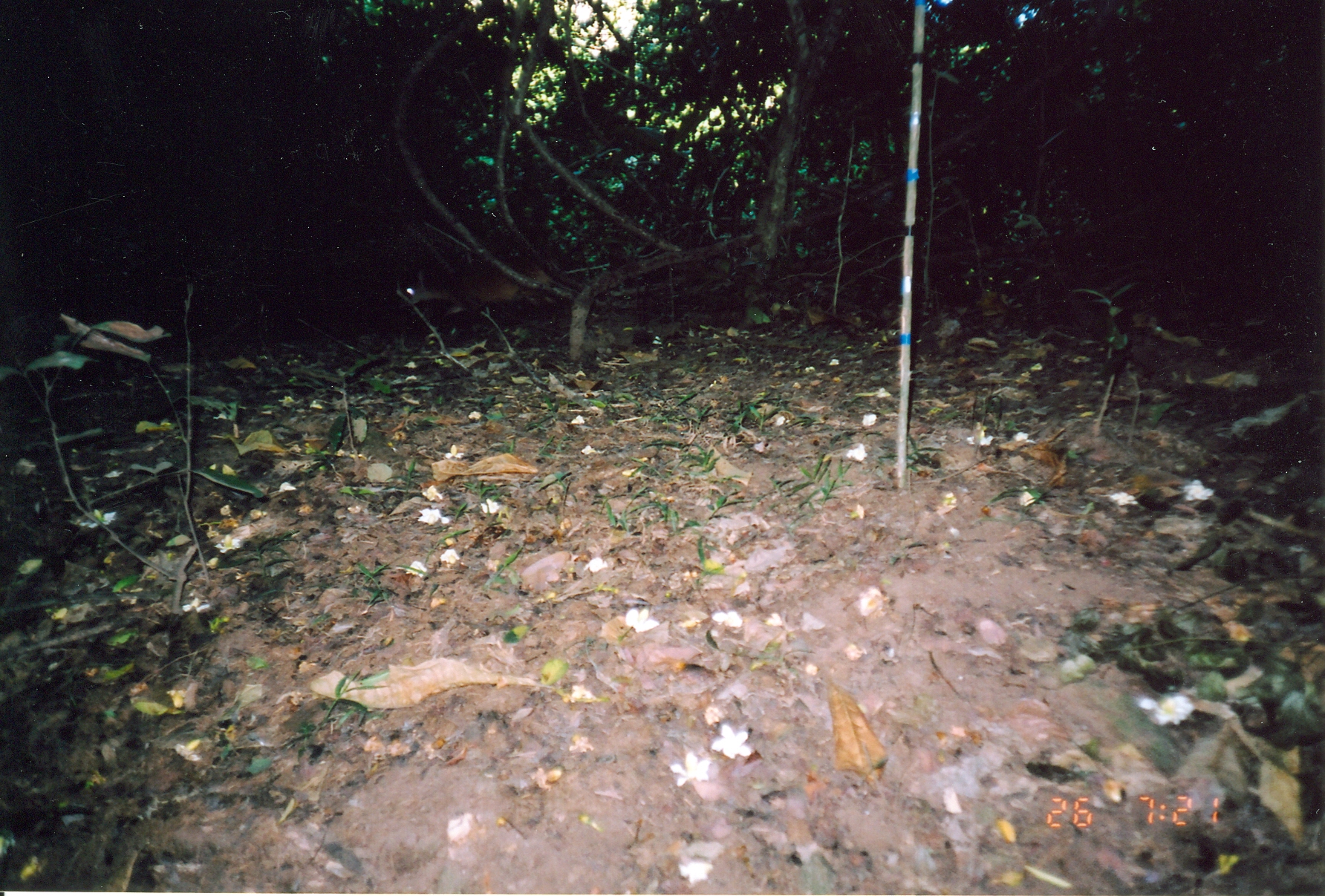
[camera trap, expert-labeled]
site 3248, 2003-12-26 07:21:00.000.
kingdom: Animalia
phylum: Chordata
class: Mammalia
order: Artiodactyla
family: Bovidae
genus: Cephalophus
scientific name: Cephalophus harveyi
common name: harvey's duiker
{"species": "Cephalophus harveyi (harvey's duiker)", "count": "1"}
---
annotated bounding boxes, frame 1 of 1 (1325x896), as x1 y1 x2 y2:
cephalophus harveyi: 397 256 555 337